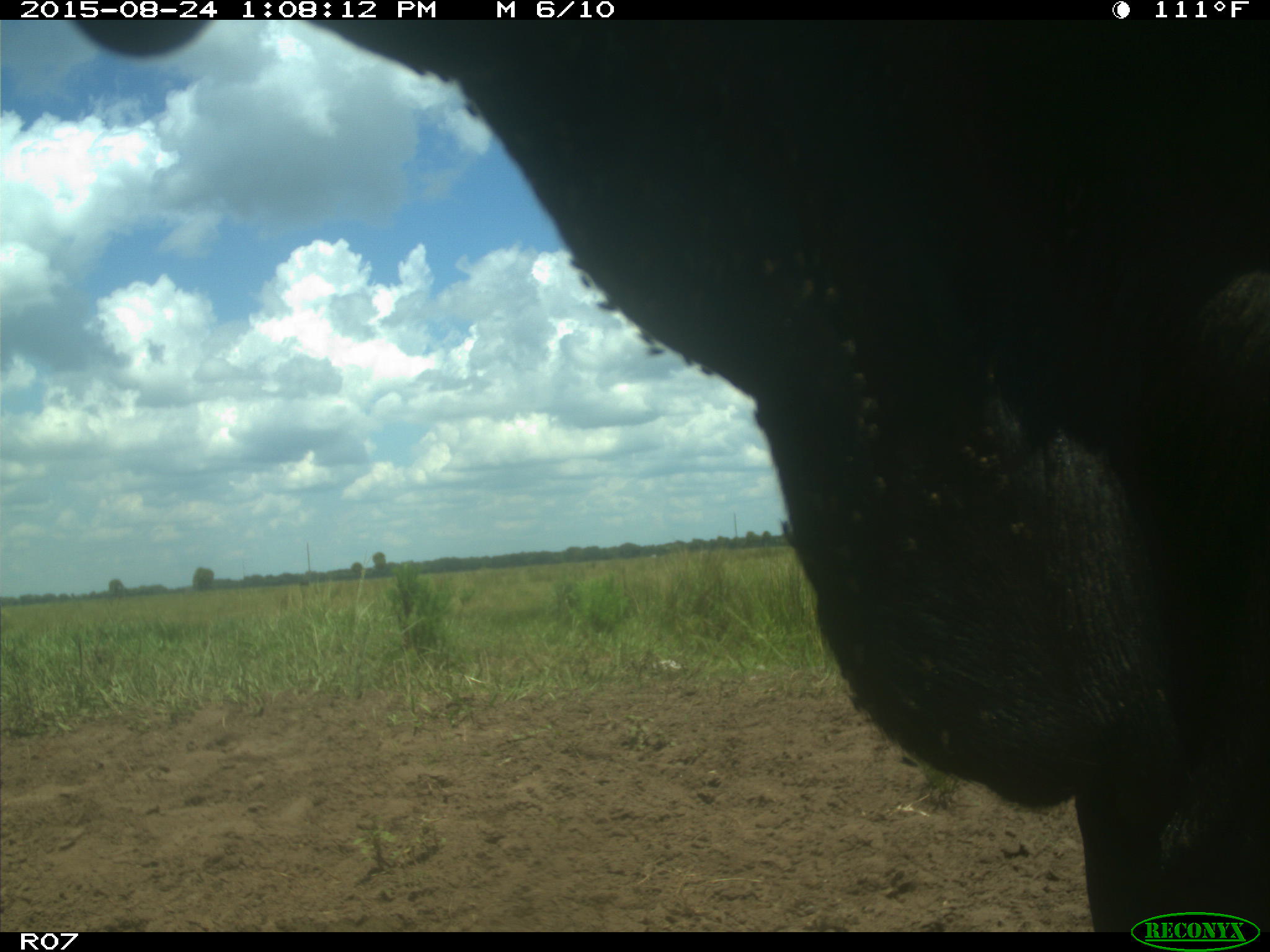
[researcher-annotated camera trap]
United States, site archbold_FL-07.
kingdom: Animalia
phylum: Chordata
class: Mammalia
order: Artiodactyla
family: Bovidae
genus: Bos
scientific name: Bos taurus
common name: domestic cow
Bos taurus (domestic cow).